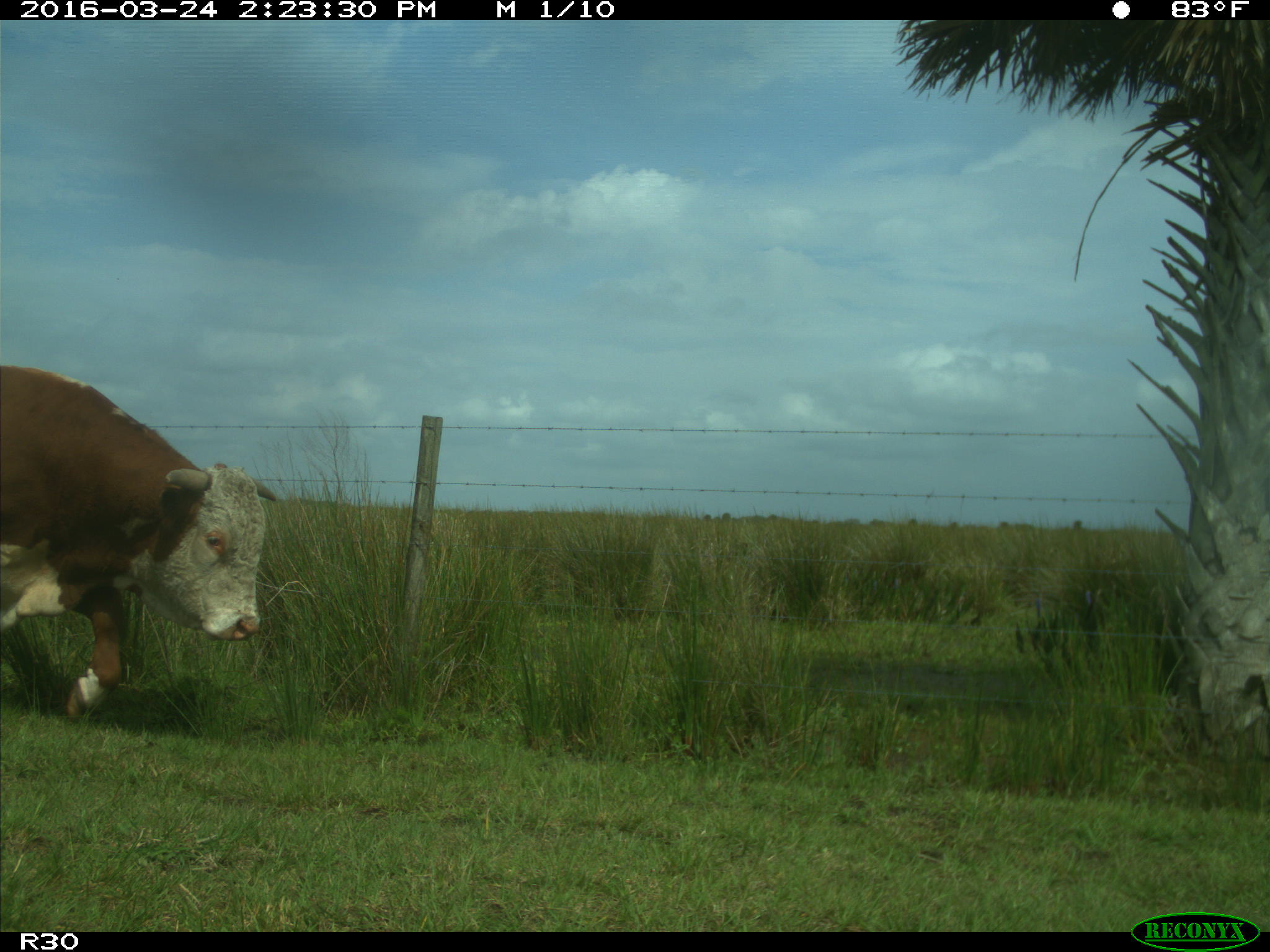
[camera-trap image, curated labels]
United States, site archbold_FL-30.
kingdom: Animalia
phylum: Chordata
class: Mammalia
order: Artiodactyla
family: Bovidae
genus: Bos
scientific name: Bos taurus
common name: domestic cow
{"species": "Bos taurus (domestic cow)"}